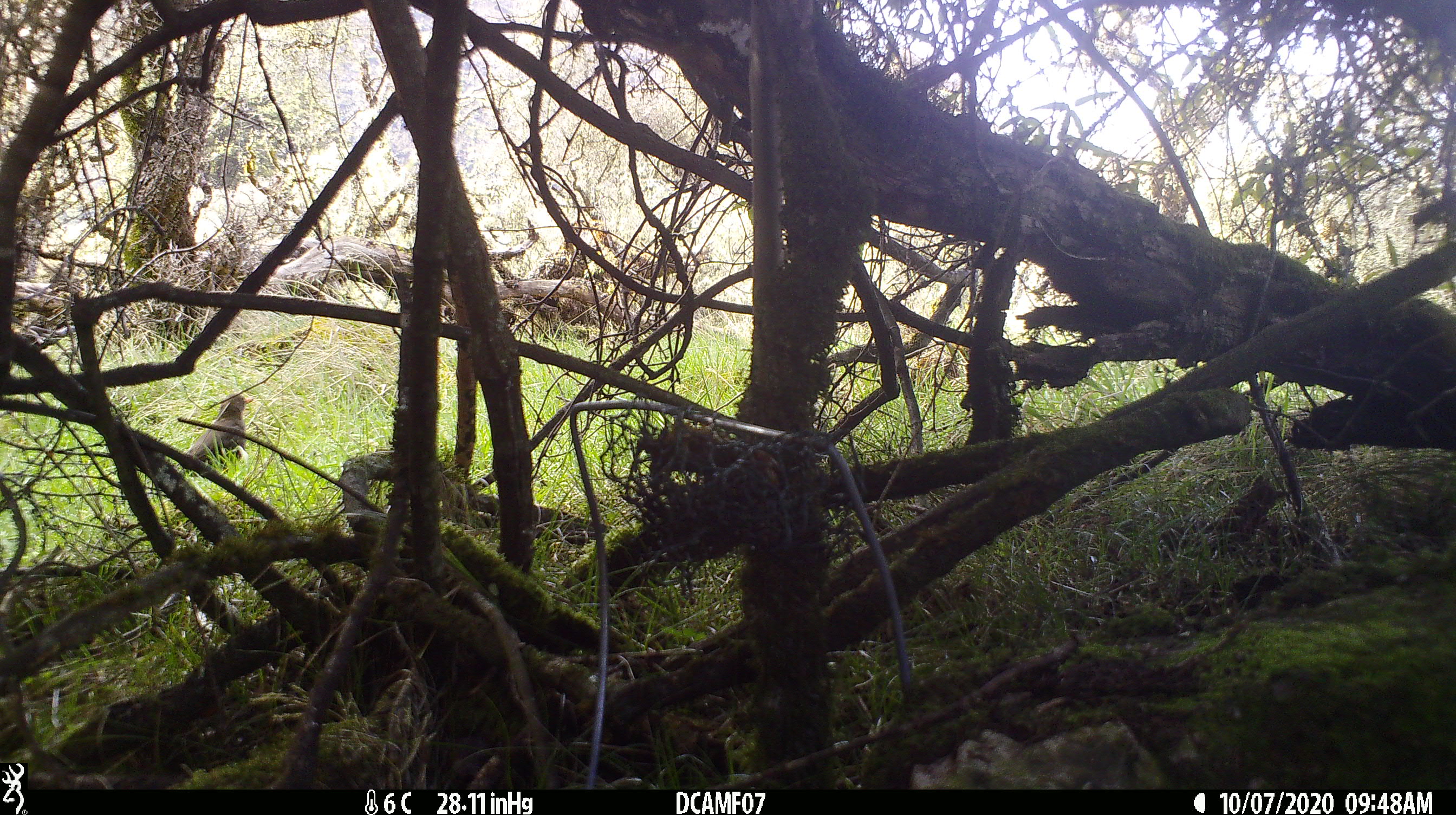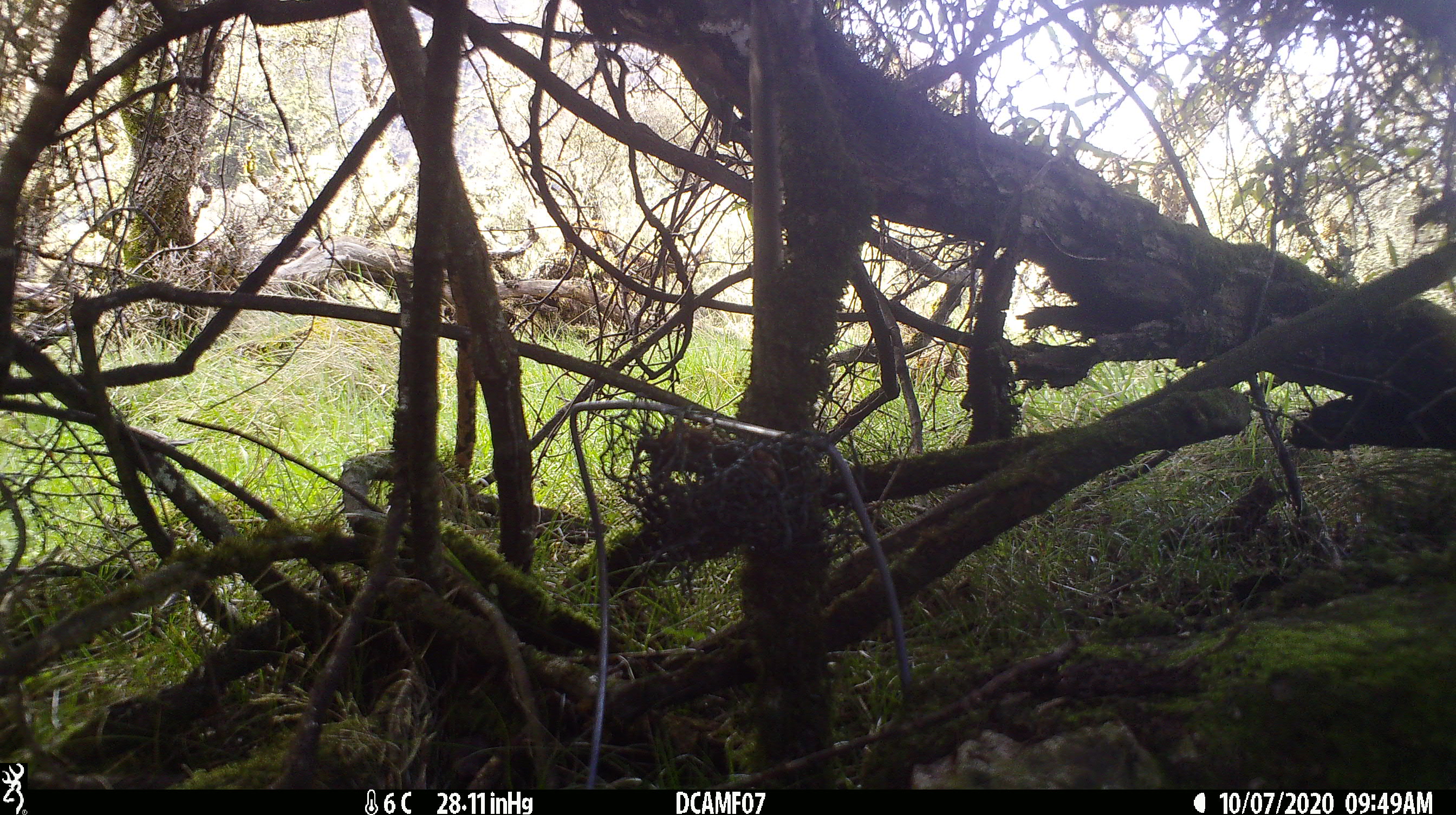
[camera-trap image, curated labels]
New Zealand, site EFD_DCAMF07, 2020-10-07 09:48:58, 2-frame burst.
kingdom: Animalia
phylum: Chordata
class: Aves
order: Passeriformes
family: Turdidae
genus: Turdus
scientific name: Turdus merula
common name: eurasian blackbird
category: blackbird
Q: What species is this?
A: Blackbird (eurasian blackbird) (Turdus merula).